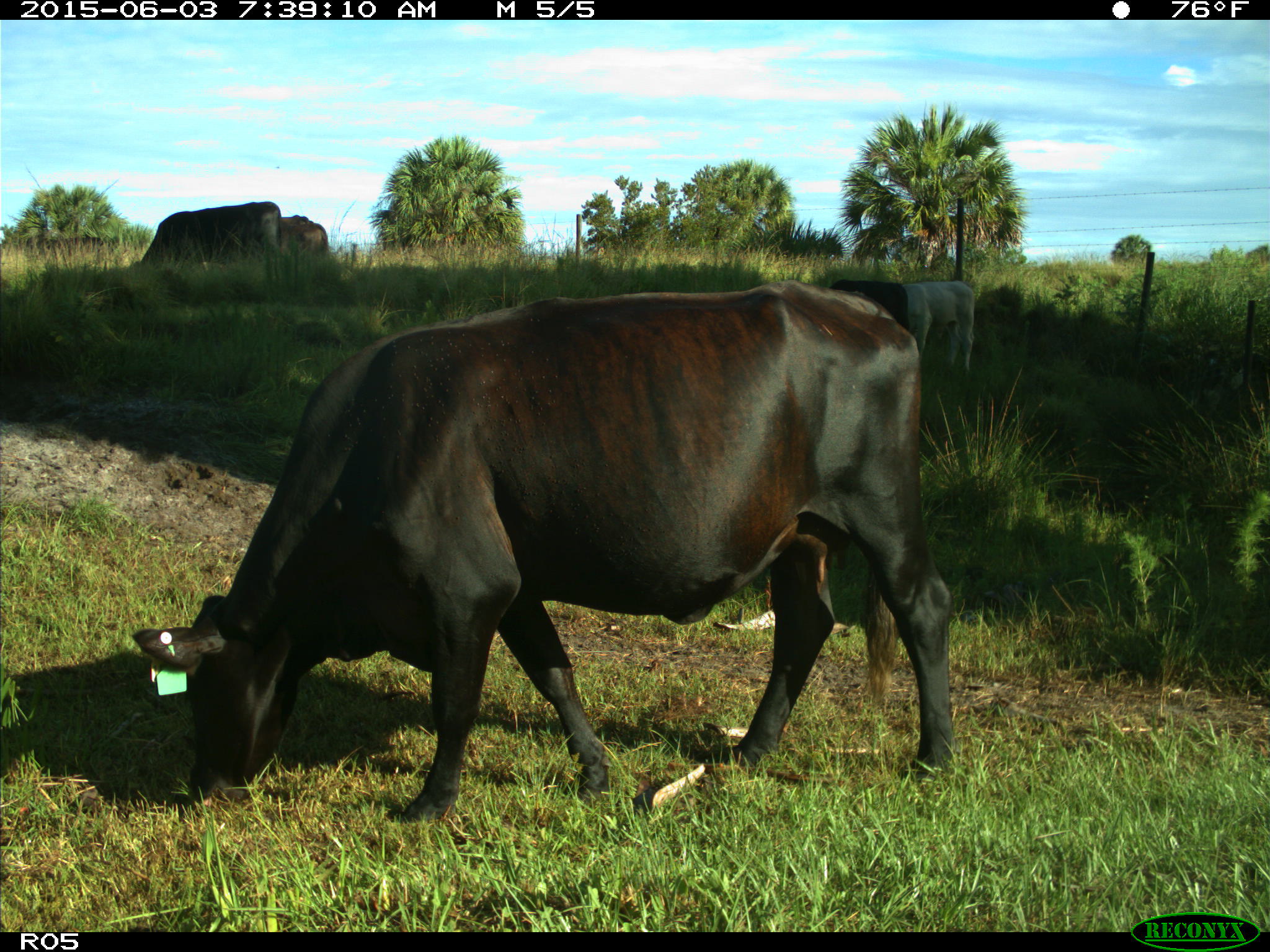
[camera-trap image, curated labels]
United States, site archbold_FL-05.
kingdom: Animalia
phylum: Chordata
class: Mammalia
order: Artiodactyla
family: Bovidae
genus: Bos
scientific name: Bos taurus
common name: domestic cow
Bos taurus (domestic cow).